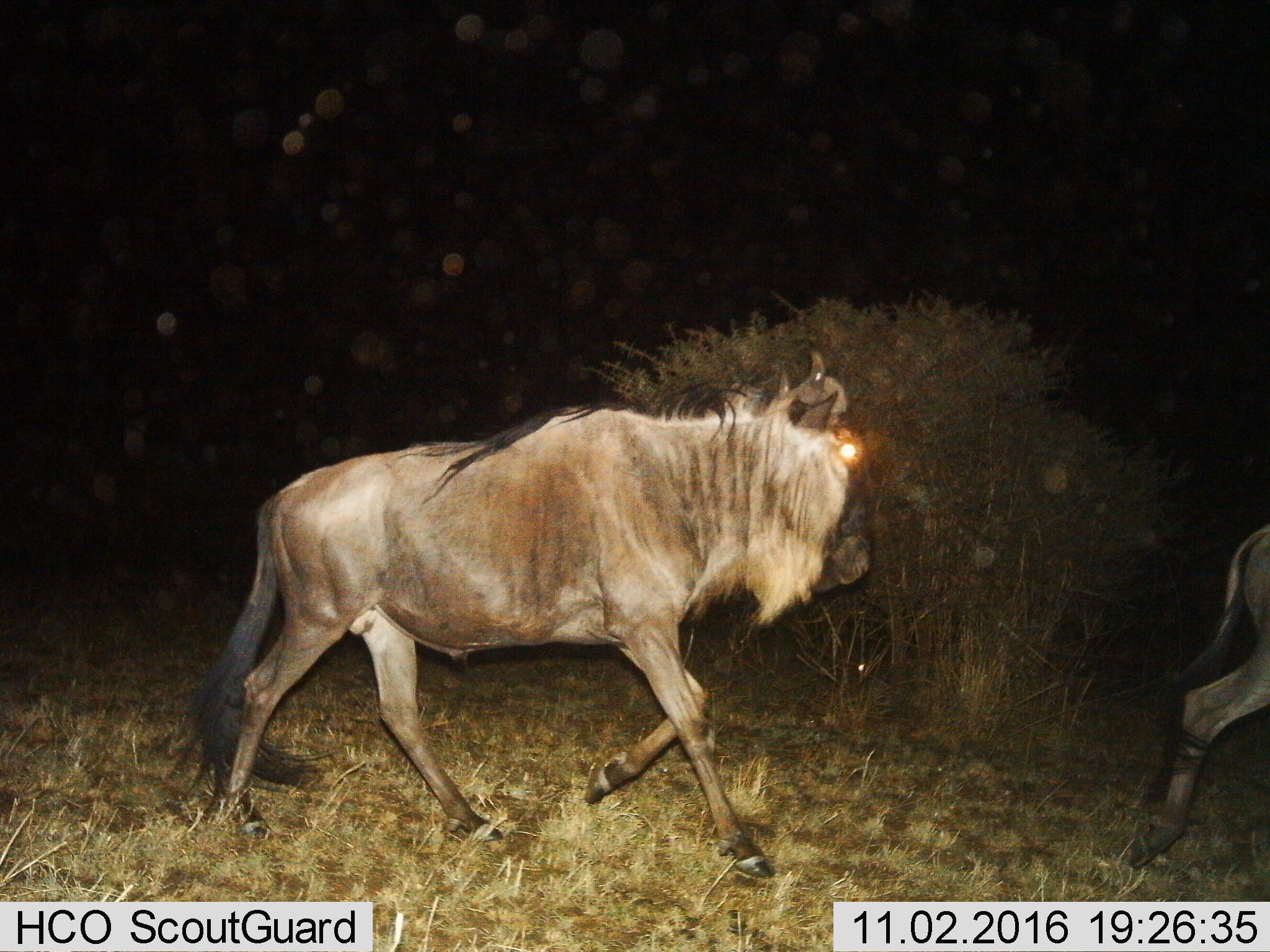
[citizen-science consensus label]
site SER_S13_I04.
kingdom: Animalia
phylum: Chordata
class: Mammalia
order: Artiodactyla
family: Bovidae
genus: Connochaetes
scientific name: Connochaetes taurinus taurinus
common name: blue wildebeest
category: wildebeestblue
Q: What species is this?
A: Wildebeestblue (blue wildebeest) (Connochaetes taurinus taurinus).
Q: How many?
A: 2.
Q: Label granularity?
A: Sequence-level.